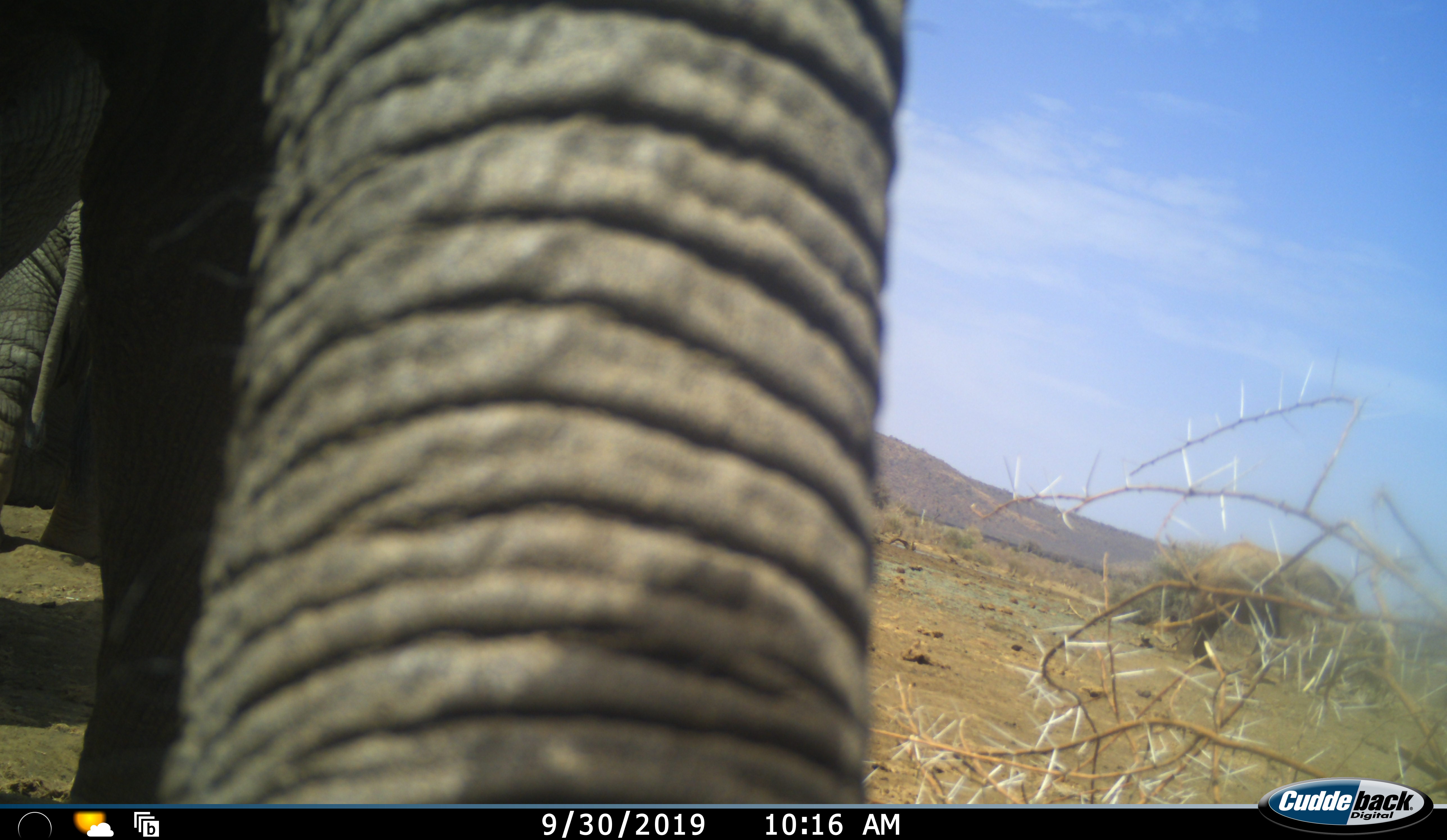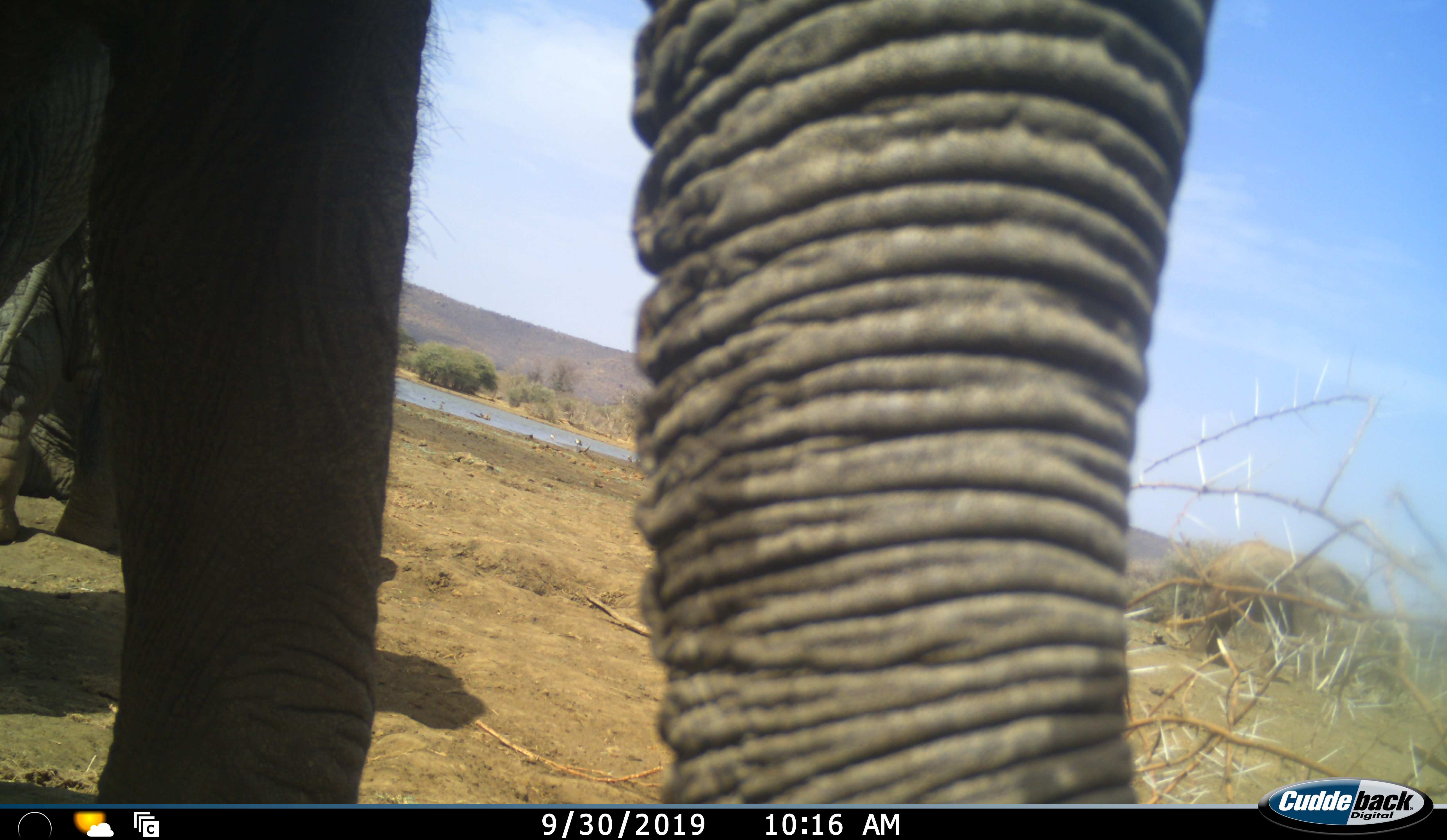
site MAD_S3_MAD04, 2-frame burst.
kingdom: Animalia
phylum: Chordata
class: Mammalia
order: Proboscidea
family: Elephantidae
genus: Loxodonta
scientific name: Loxodonta africana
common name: african bush elephant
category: elephant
Elephant (african bush elephant) (Loxodonta africana), count 2. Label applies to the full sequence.